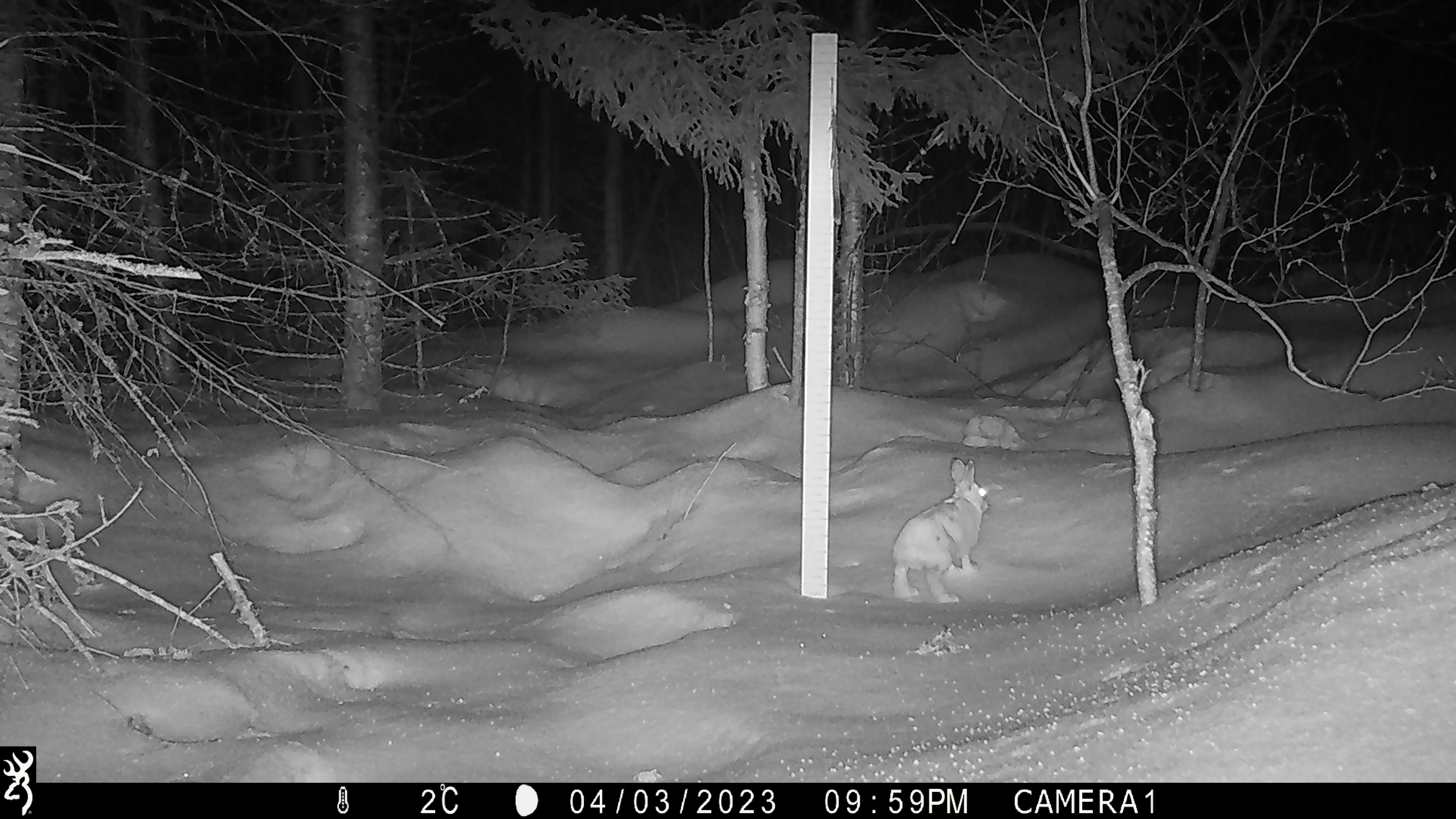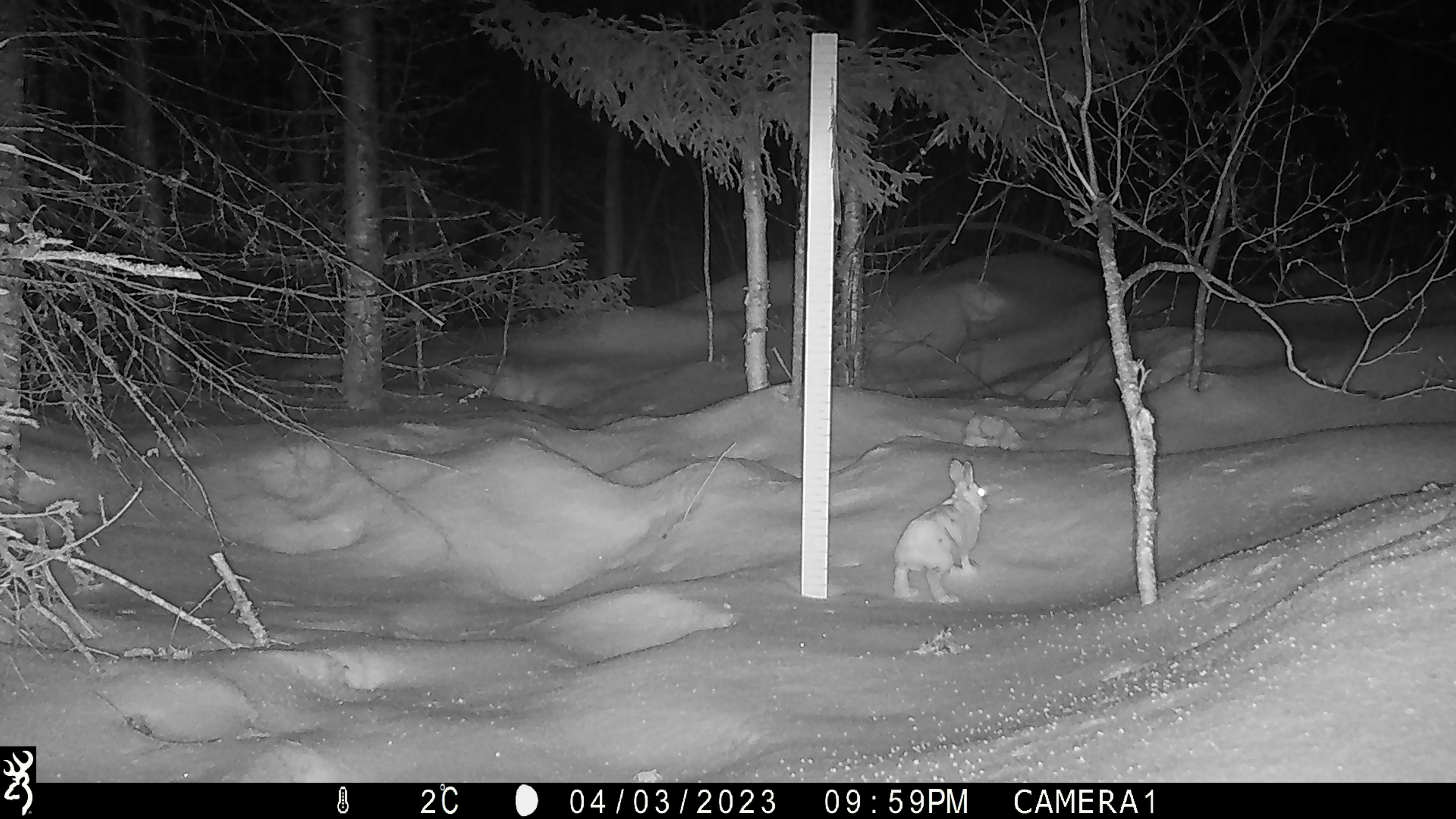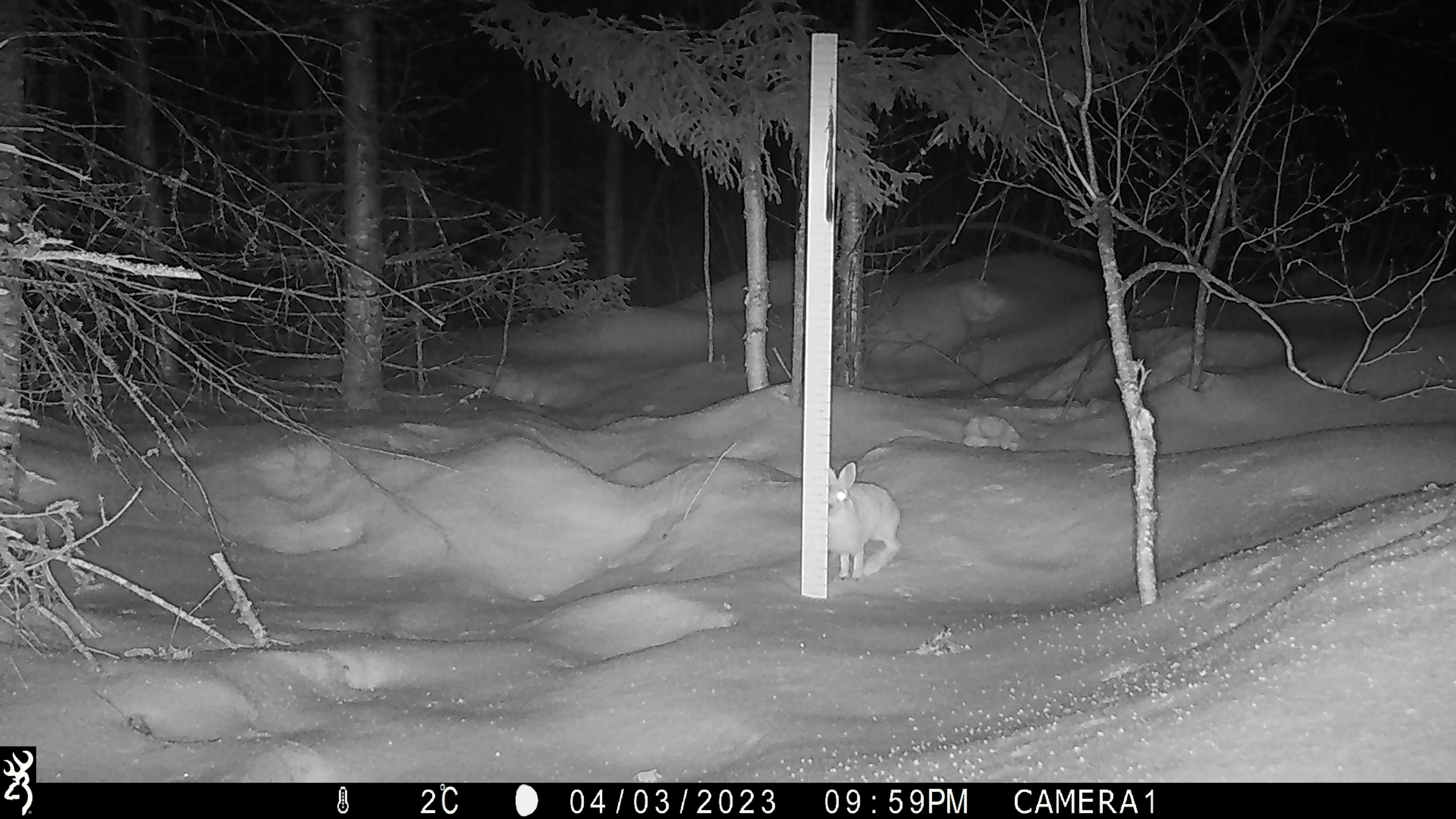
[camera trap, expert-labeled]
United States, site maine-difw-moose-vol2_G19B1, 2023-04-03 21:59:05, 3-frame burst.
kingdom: Animalia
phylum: Chordata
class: Mammalia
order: Lagomorpha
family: Leporidae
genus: Lepus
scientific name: Lepus americanus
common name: snowshoe hare